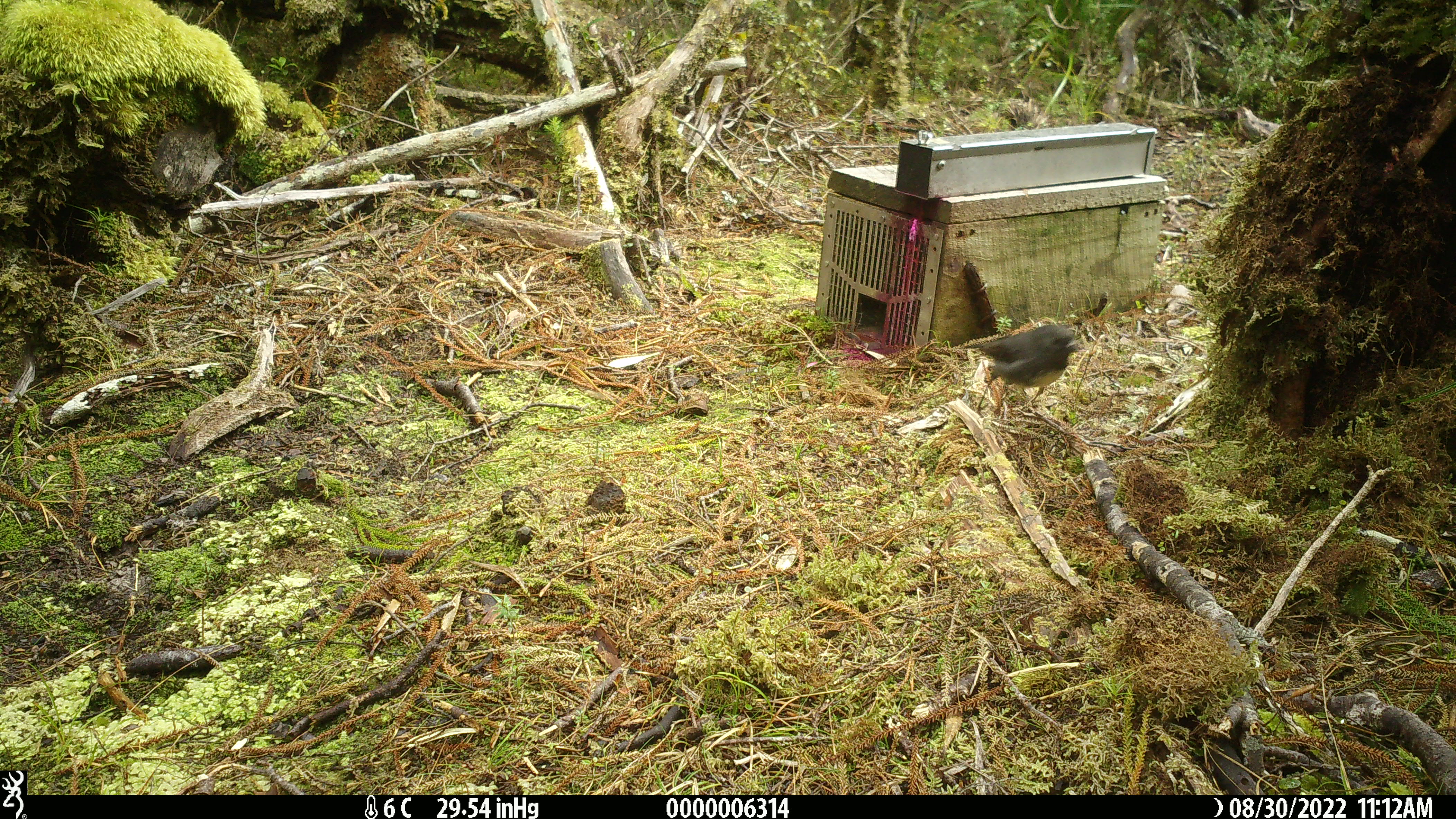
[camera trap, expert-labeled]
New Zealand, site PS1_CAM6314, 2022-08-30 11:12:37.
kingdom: Animalia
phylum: Chordata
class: Aves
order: Passeriformes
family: Petroicidae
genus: Petroica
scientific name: Petroica australis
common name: new zealand robin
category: robin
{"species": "robin (new zealand robin) (Petroica australis)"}